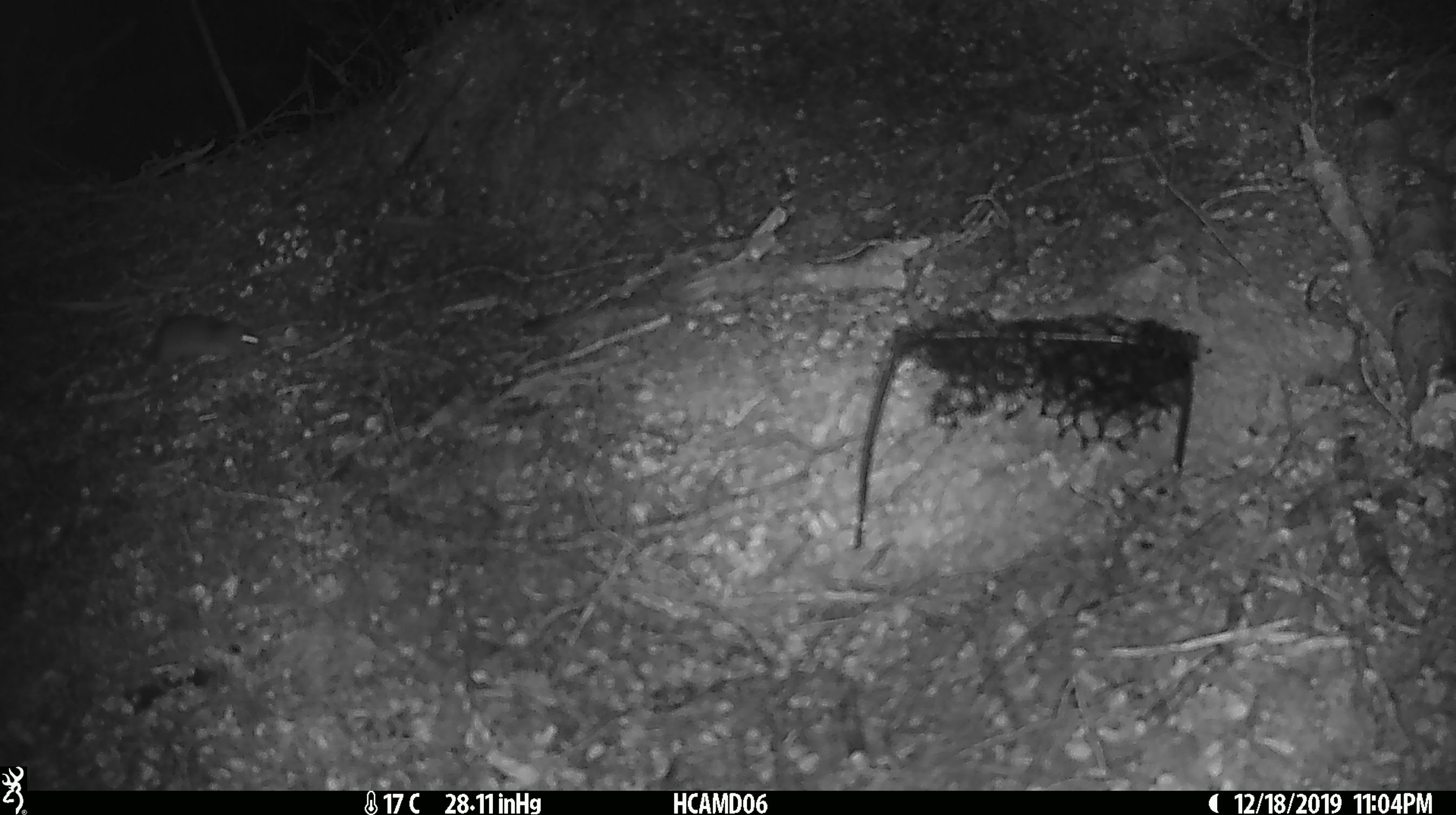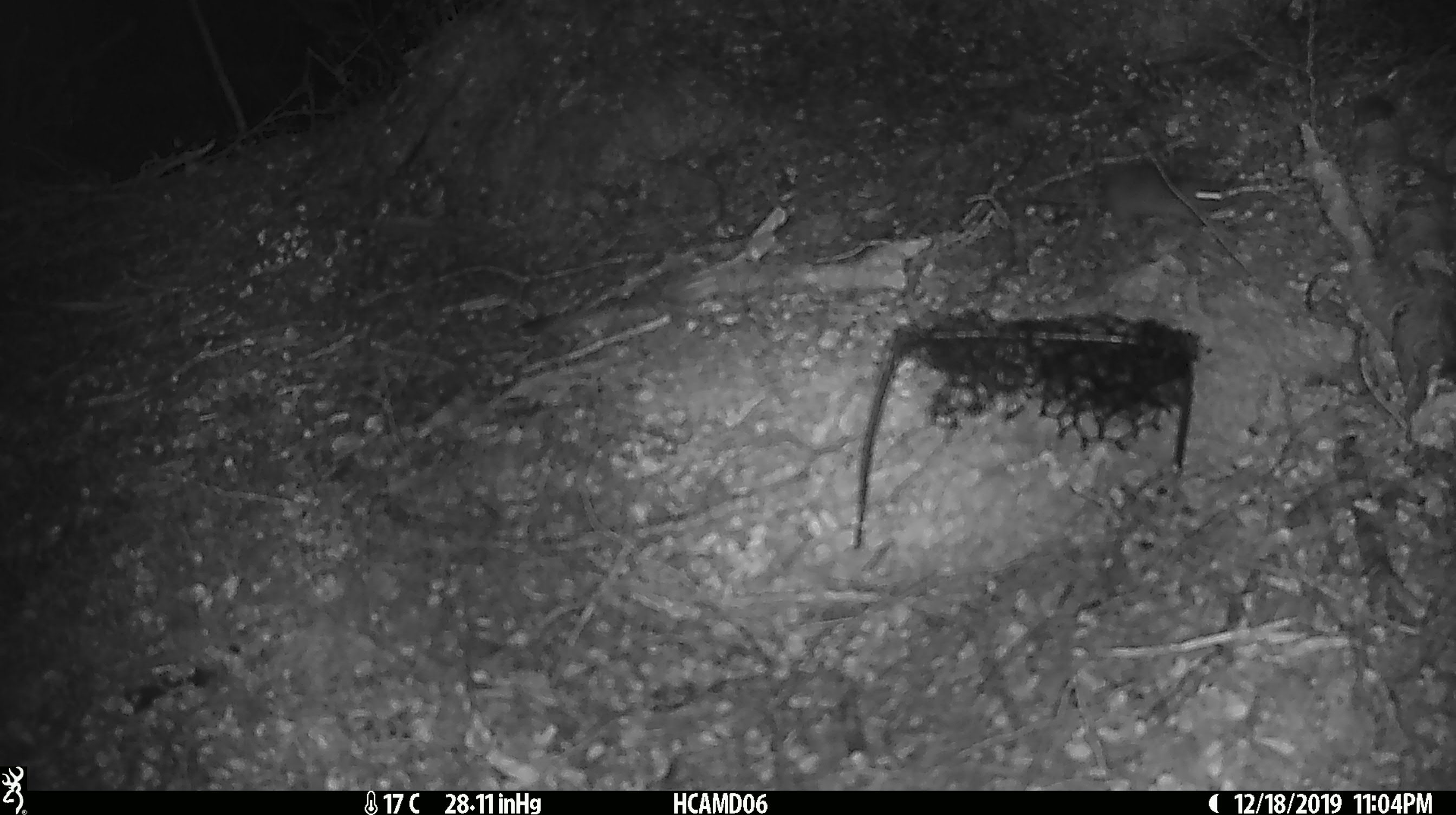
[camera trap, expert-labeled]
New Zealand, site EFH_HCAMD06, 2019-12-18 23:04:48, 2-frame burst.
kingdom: Animalia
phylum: Chordata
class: Mammalia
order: Rodentia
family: Muridae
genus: Mus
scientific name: Mus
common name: mouse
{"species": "mouse (Mus)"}